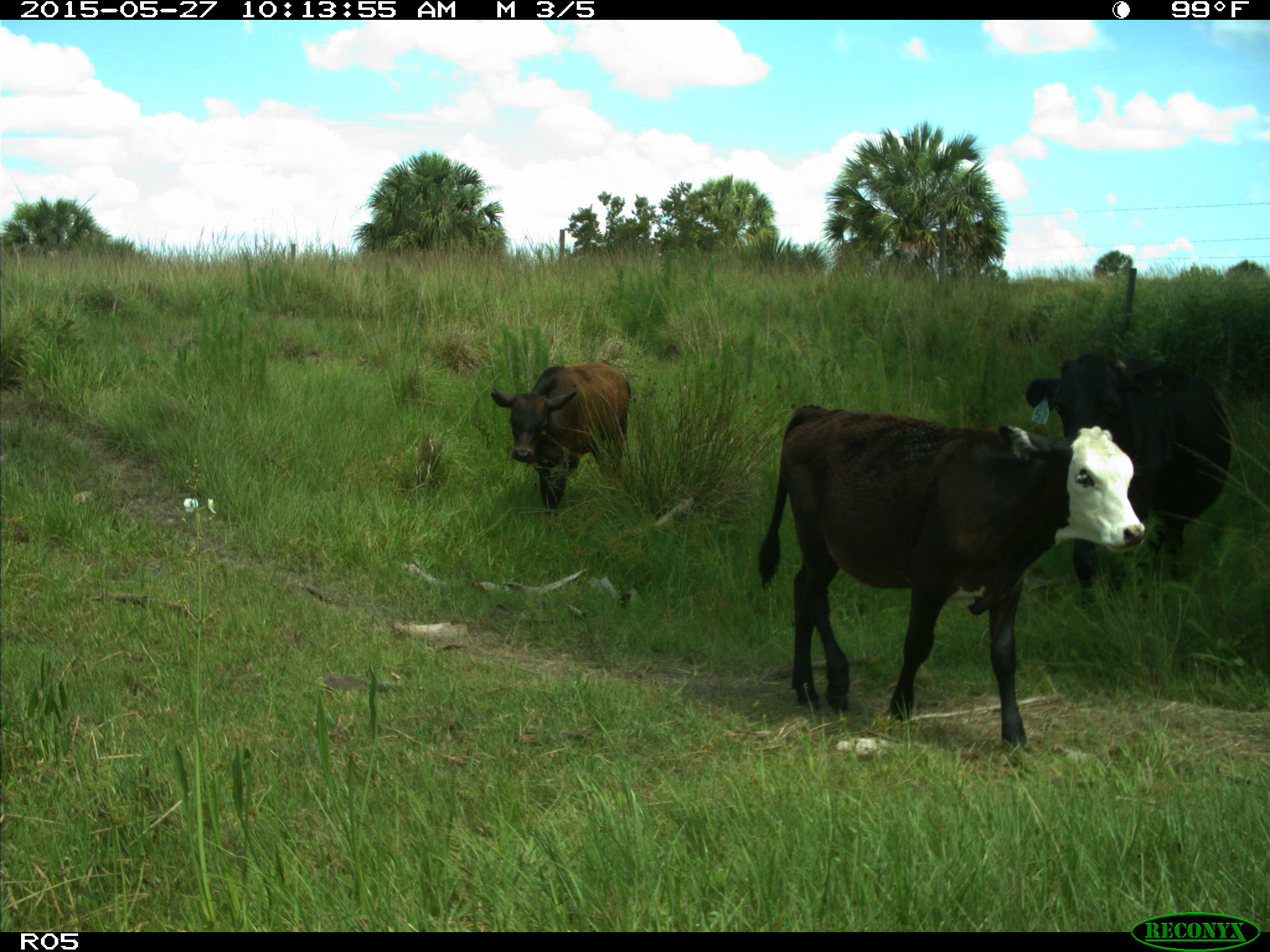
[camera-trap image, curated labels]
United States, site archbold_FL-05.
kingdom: Animalia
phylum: Chordata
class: Mammalia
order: Artiodactyla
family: Bovidae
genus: Bos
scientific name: Bos taurus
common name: domestic cow